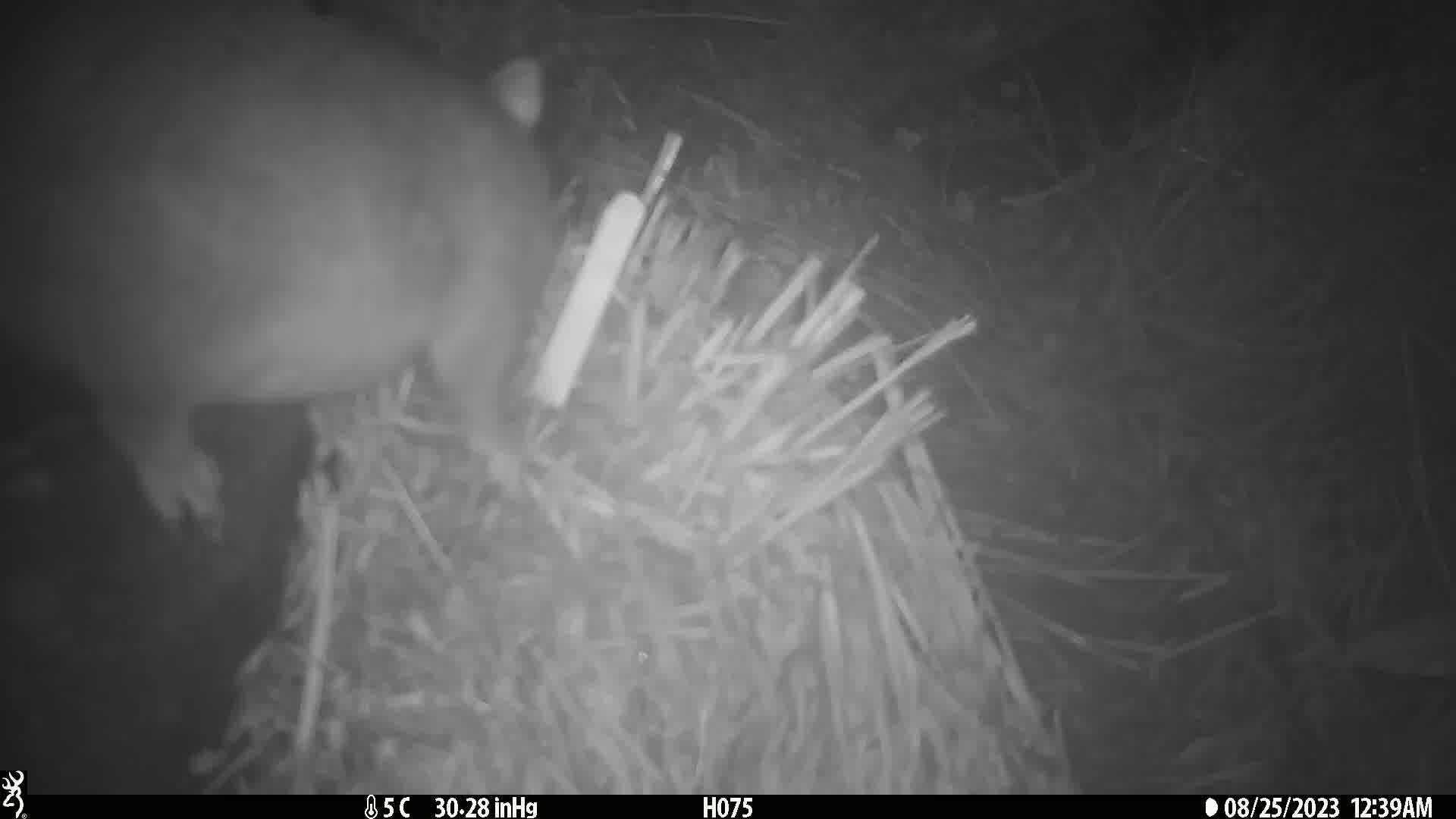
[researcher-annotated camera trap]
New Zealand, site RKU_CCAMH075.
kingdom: Animalia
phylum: Chordata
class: Mammalia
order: Diprotodontia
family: Phalangeridae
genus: Trichosurus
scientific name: Trichosurus vulpecula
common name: common brushtail possum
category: possum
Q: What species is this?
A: Possum (common brushtail possum) (Trichosurus vulpecula).